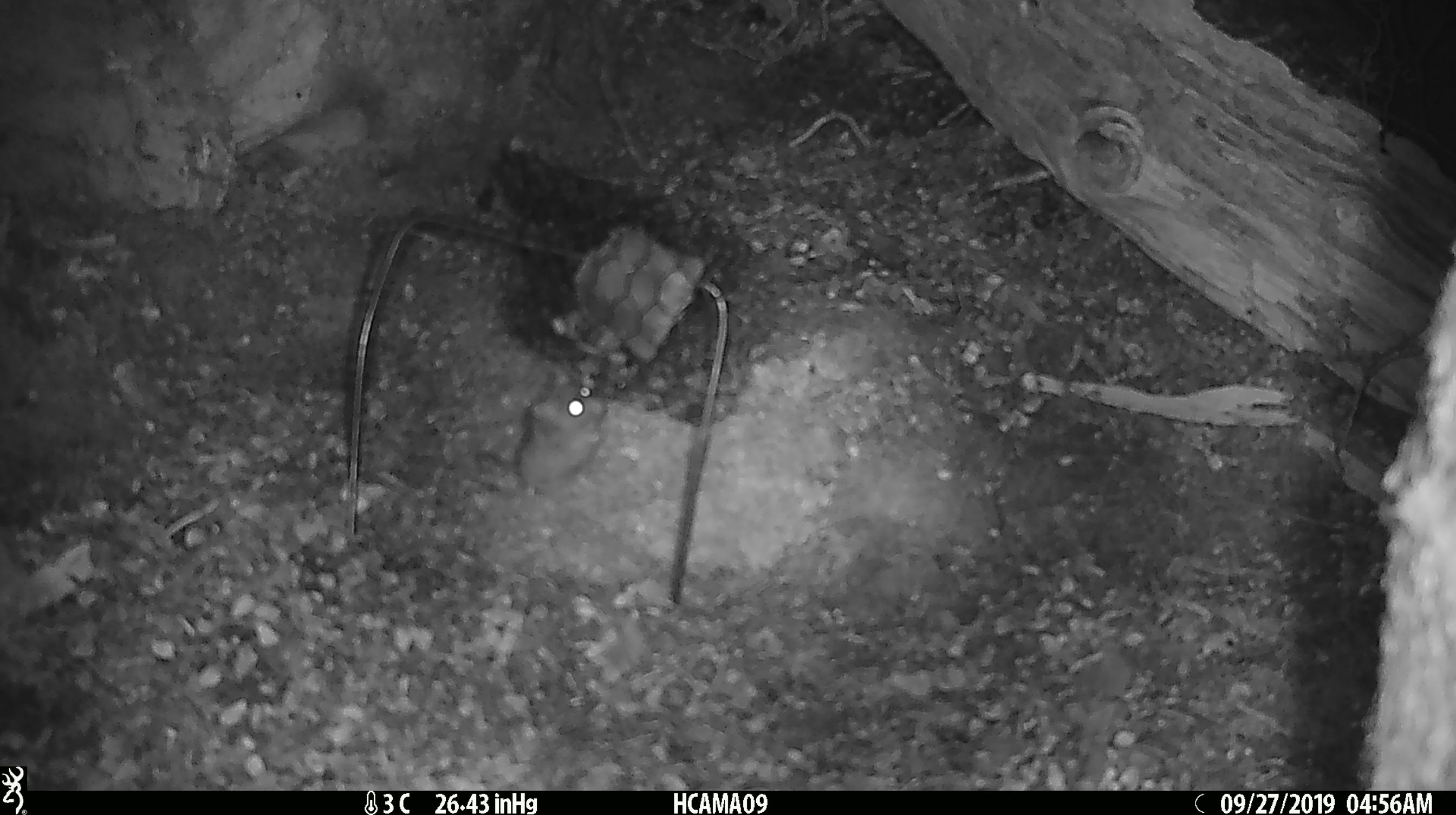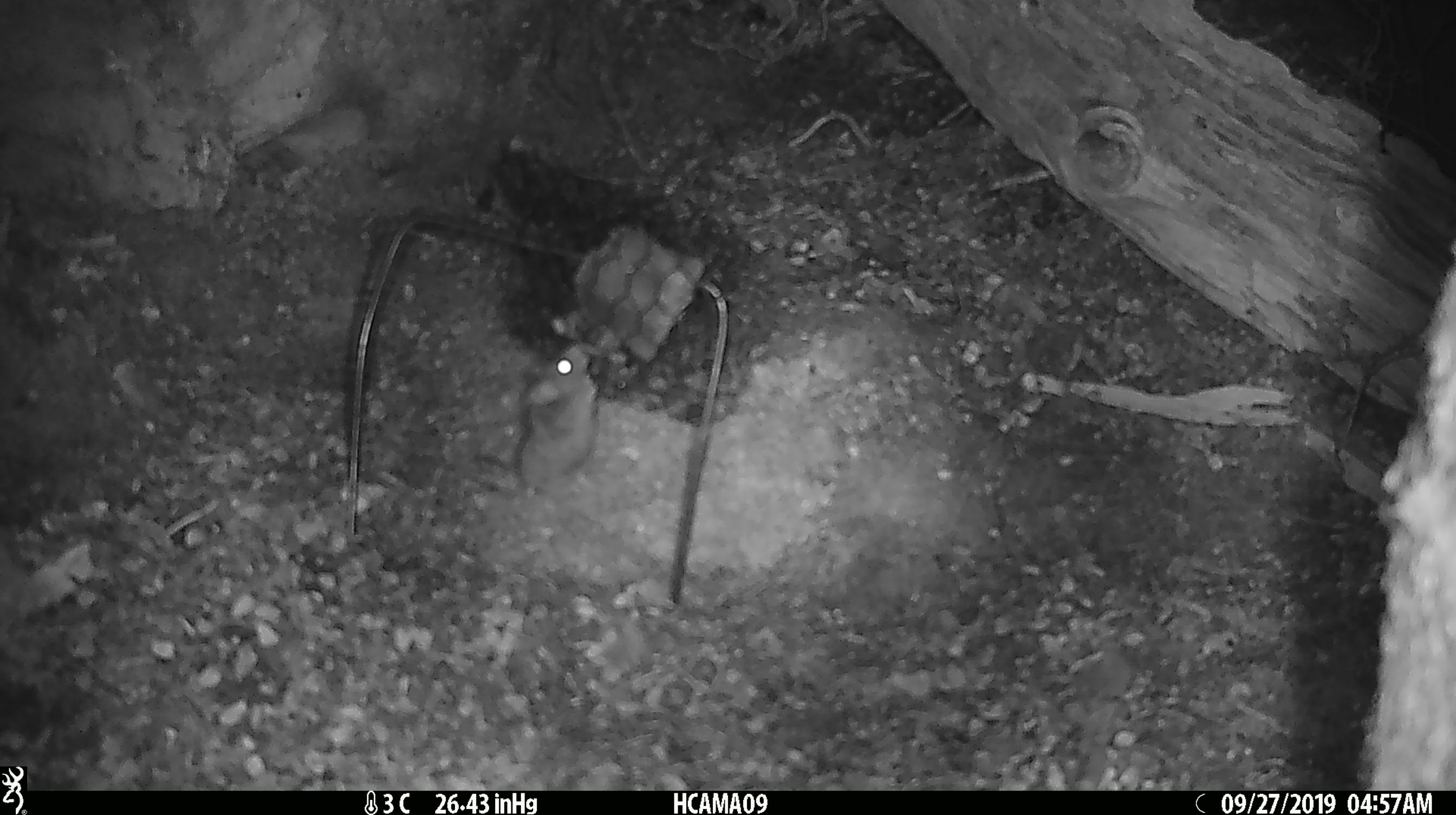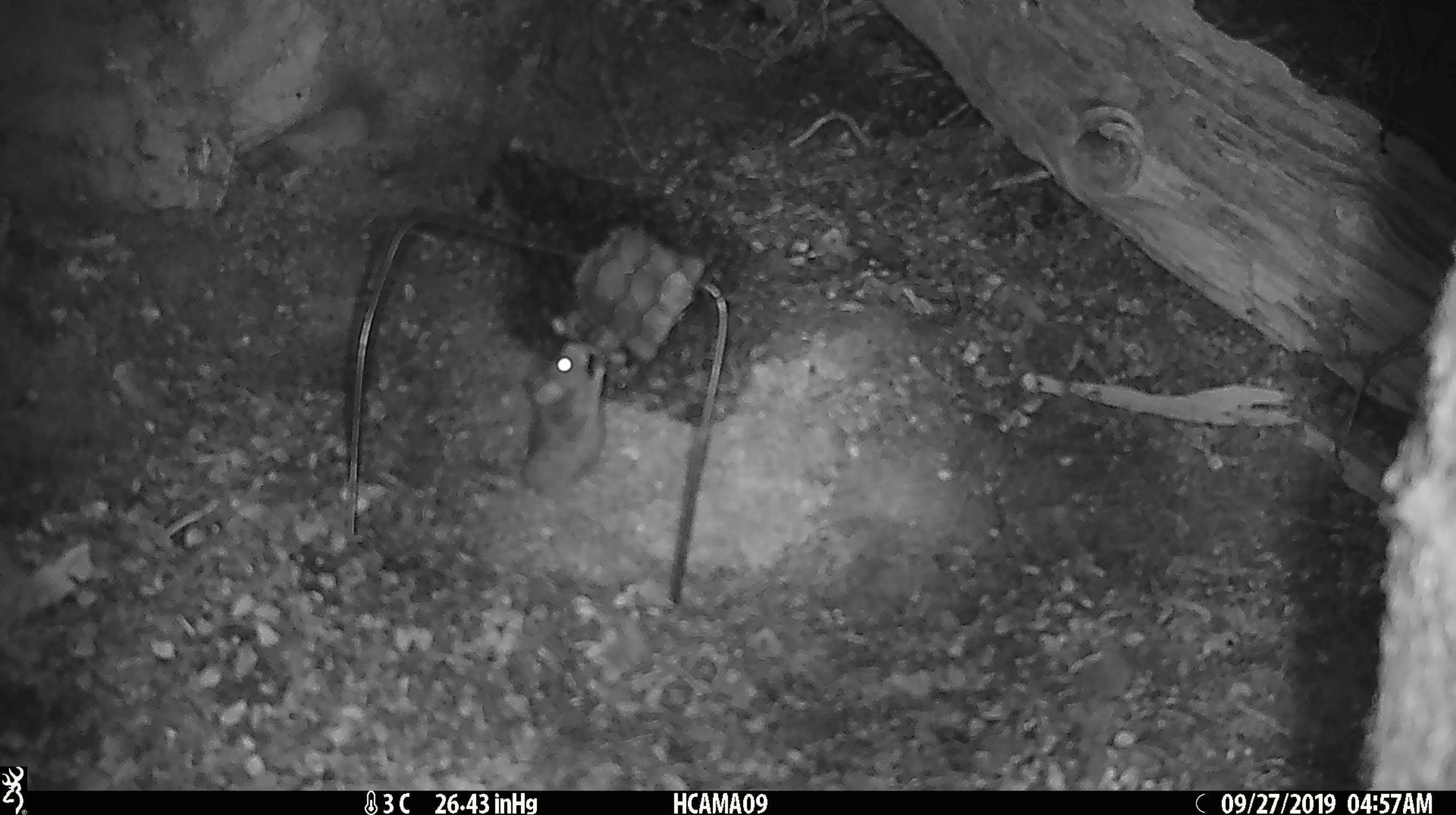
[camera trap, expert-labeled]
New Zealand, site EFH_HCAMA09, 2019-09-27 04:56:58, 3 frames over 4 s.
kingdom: Animalia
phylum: Chordata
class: Mammalia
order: Rodentia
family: Muridae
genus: Mus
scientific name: Mus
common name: mouse